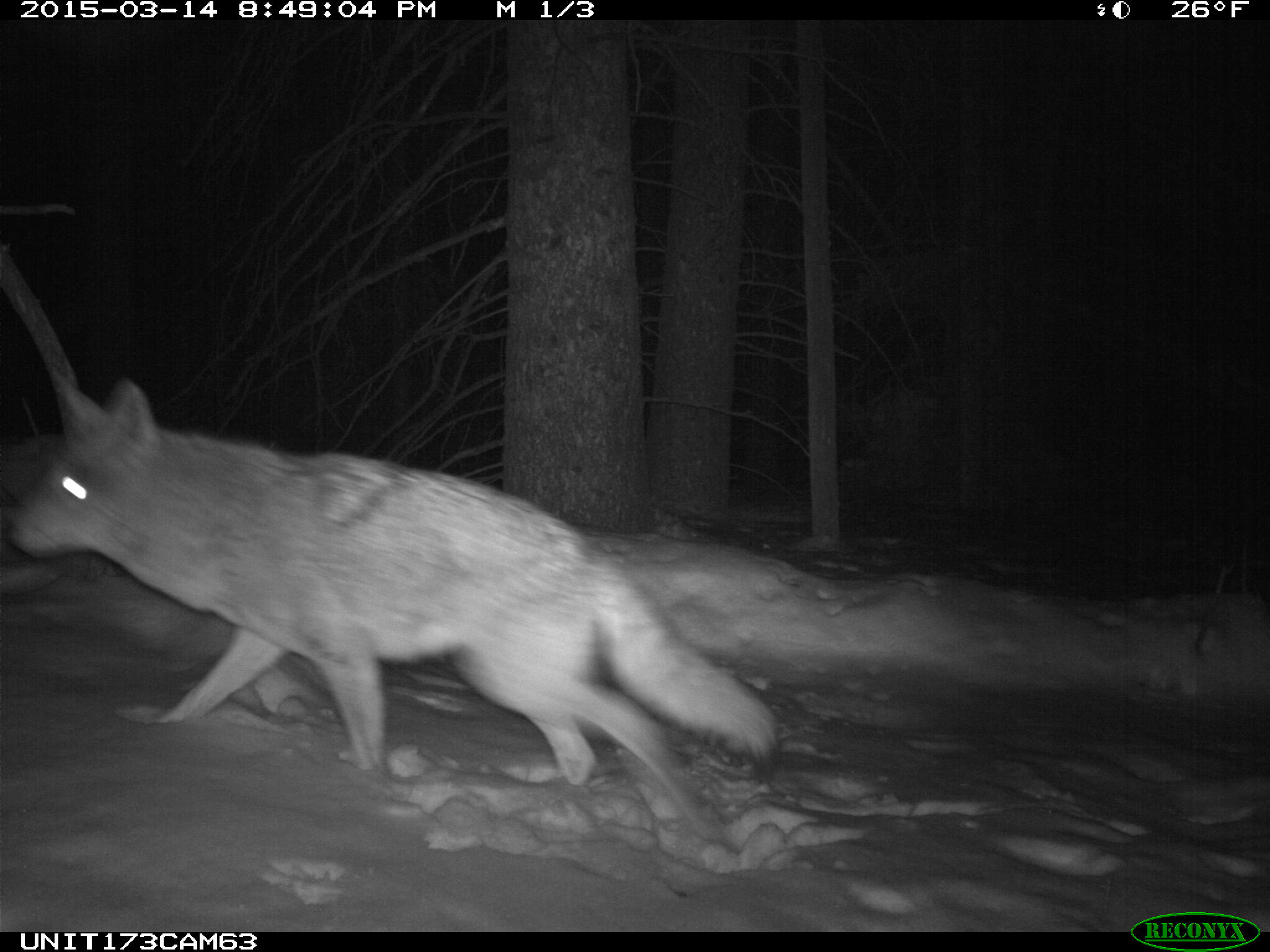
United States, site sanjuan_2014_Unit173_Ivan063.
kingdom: Animalia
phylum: Chordata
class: Mammalia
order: Carnivora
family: Canidae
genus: Canis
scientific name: Canis latrans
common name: coyote